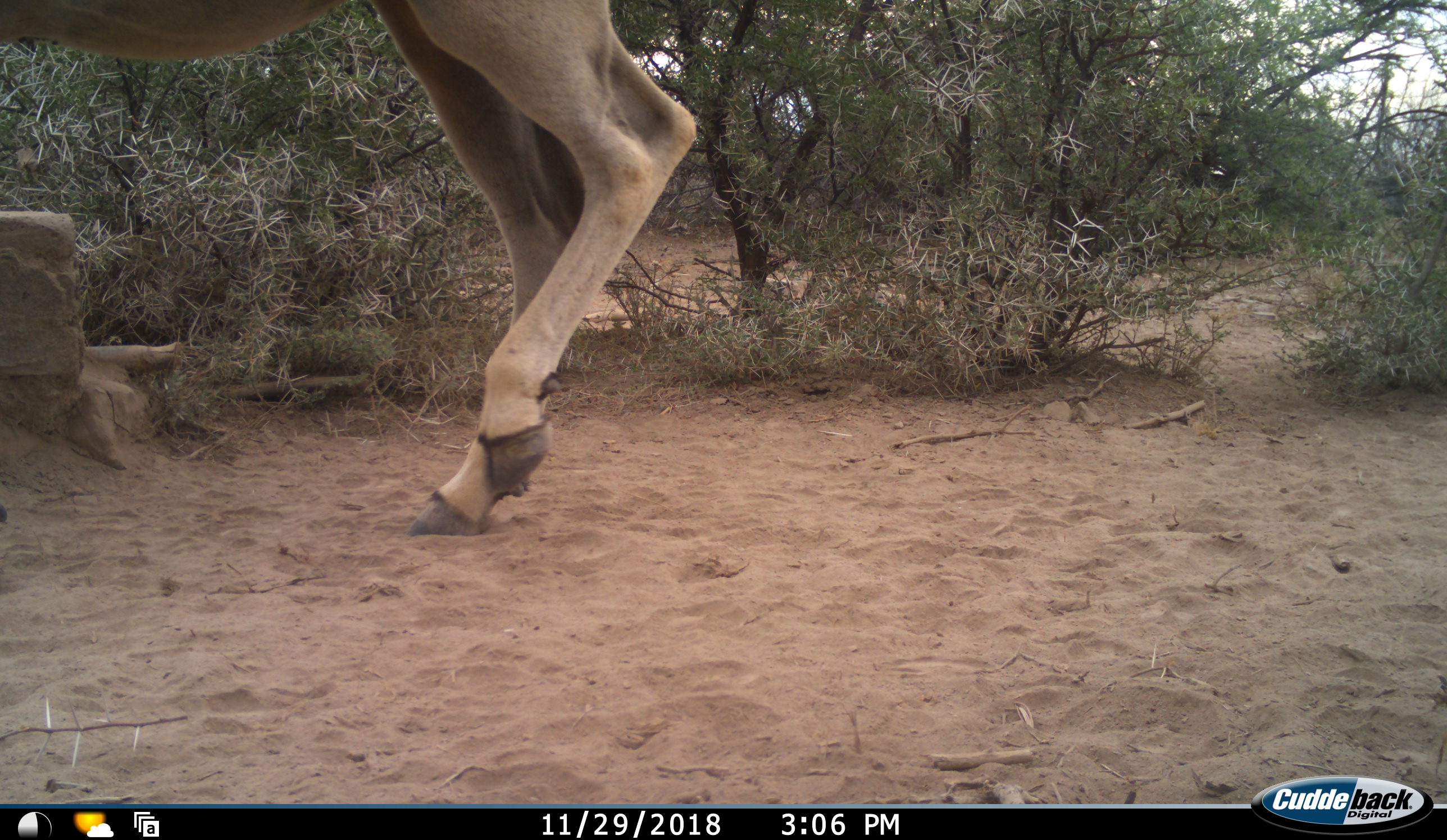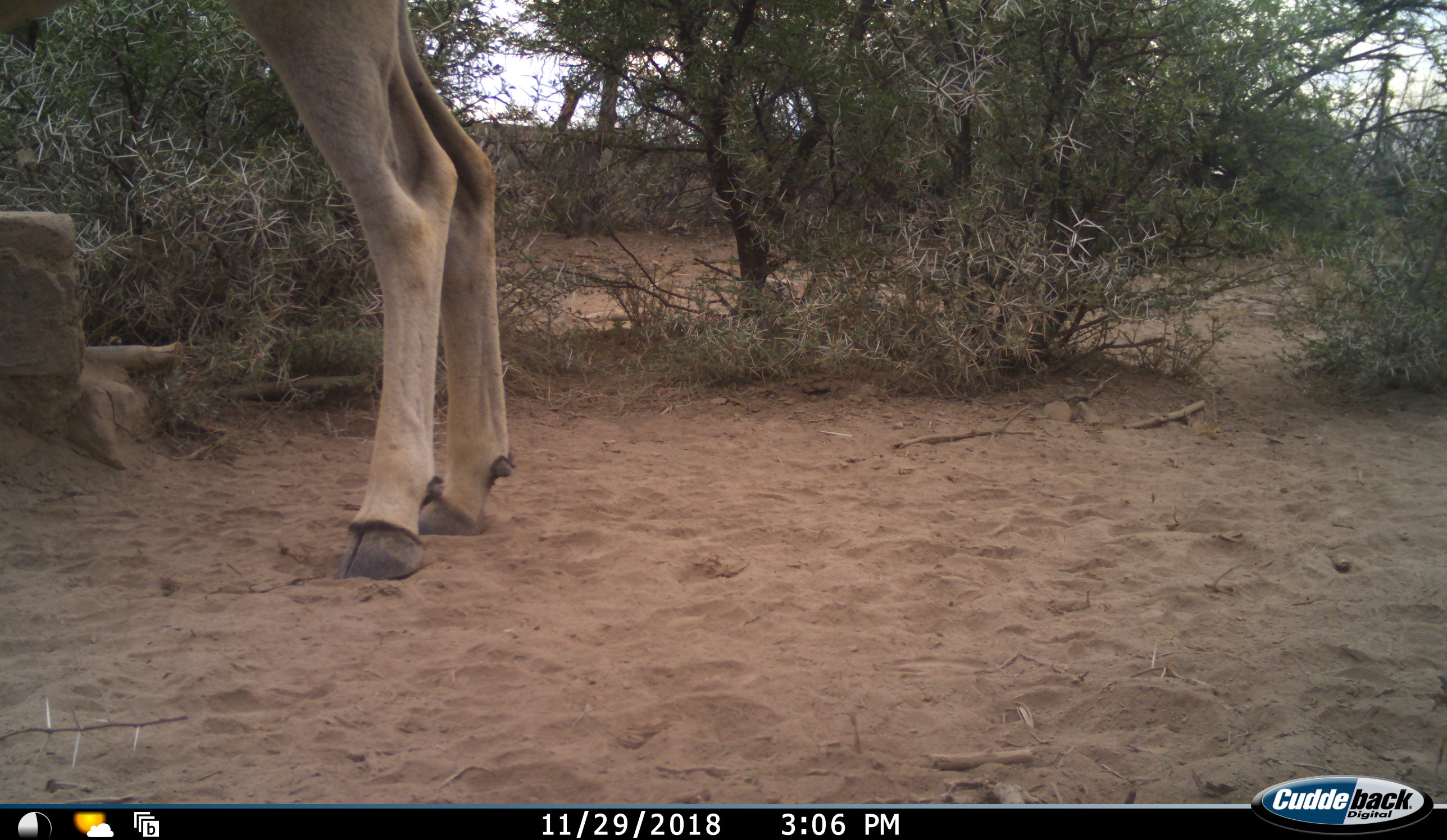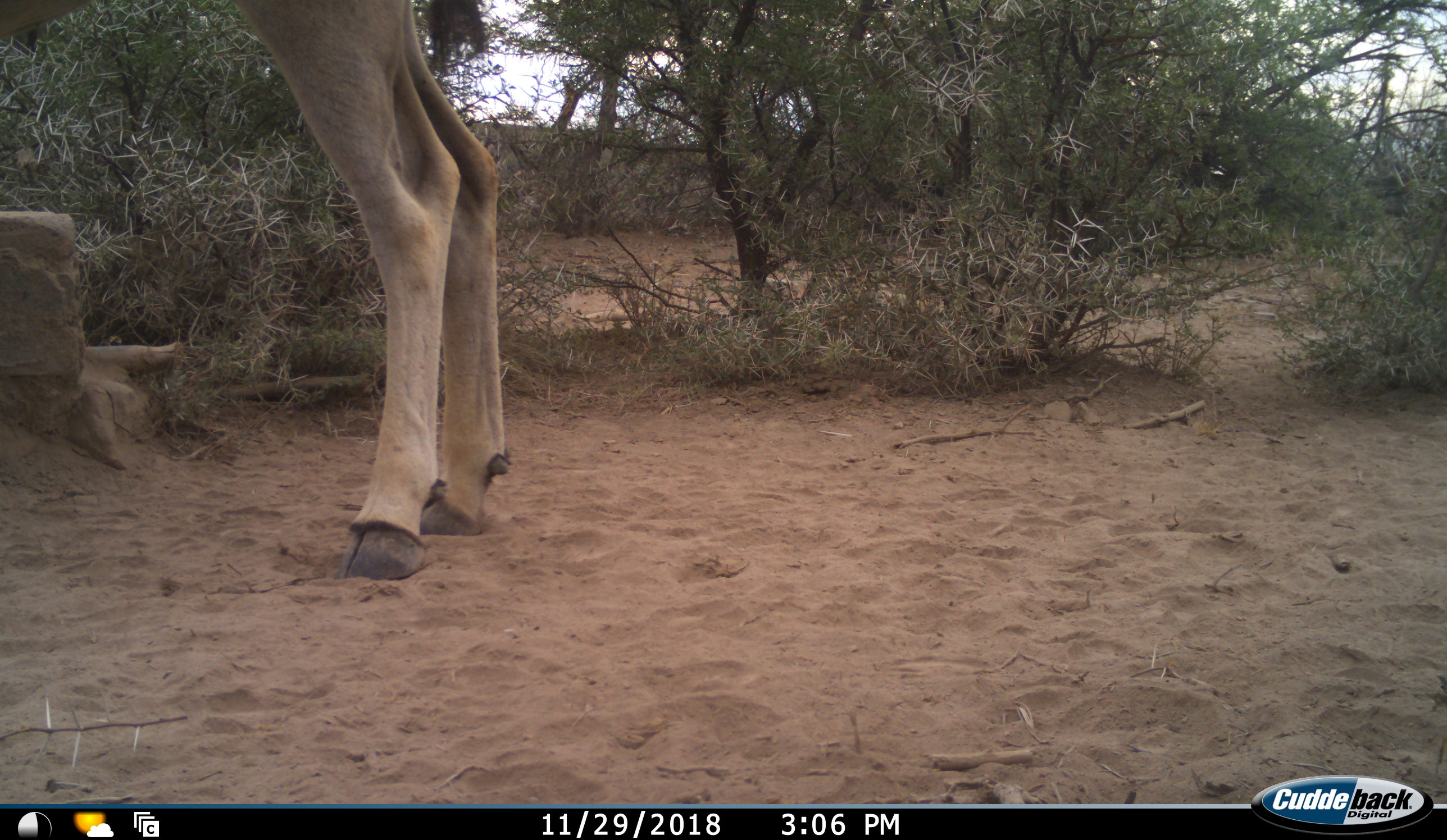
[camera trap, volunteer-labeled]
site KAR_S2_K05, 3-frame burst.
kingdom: Animalia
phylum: Chordata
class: Mammalia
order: Artiodactyla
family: Bovidae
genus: Tragelaphus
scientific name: Tragelaphus oryx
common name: eland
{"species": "eland (Tragelaphus oryx)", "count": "1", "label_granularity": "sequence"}